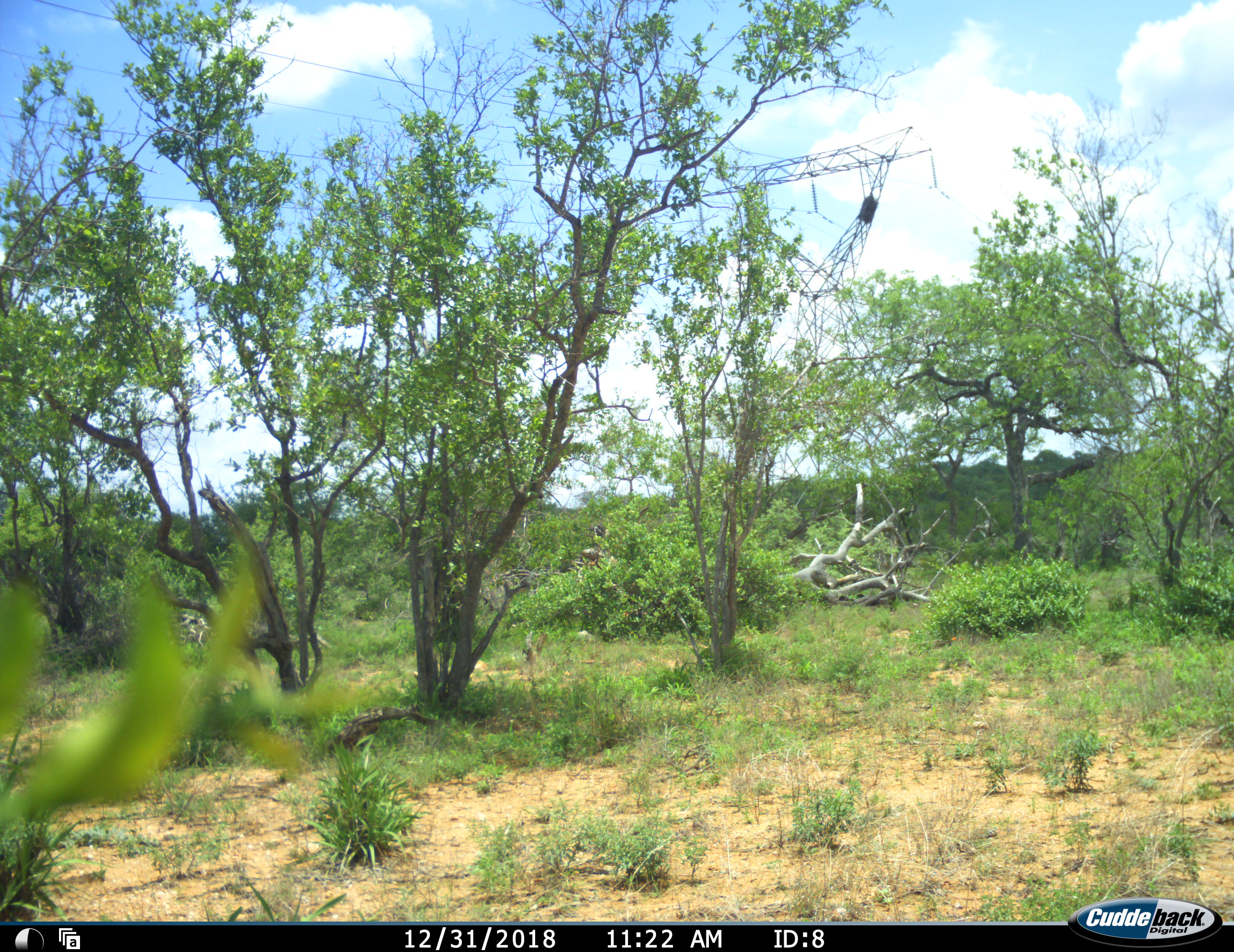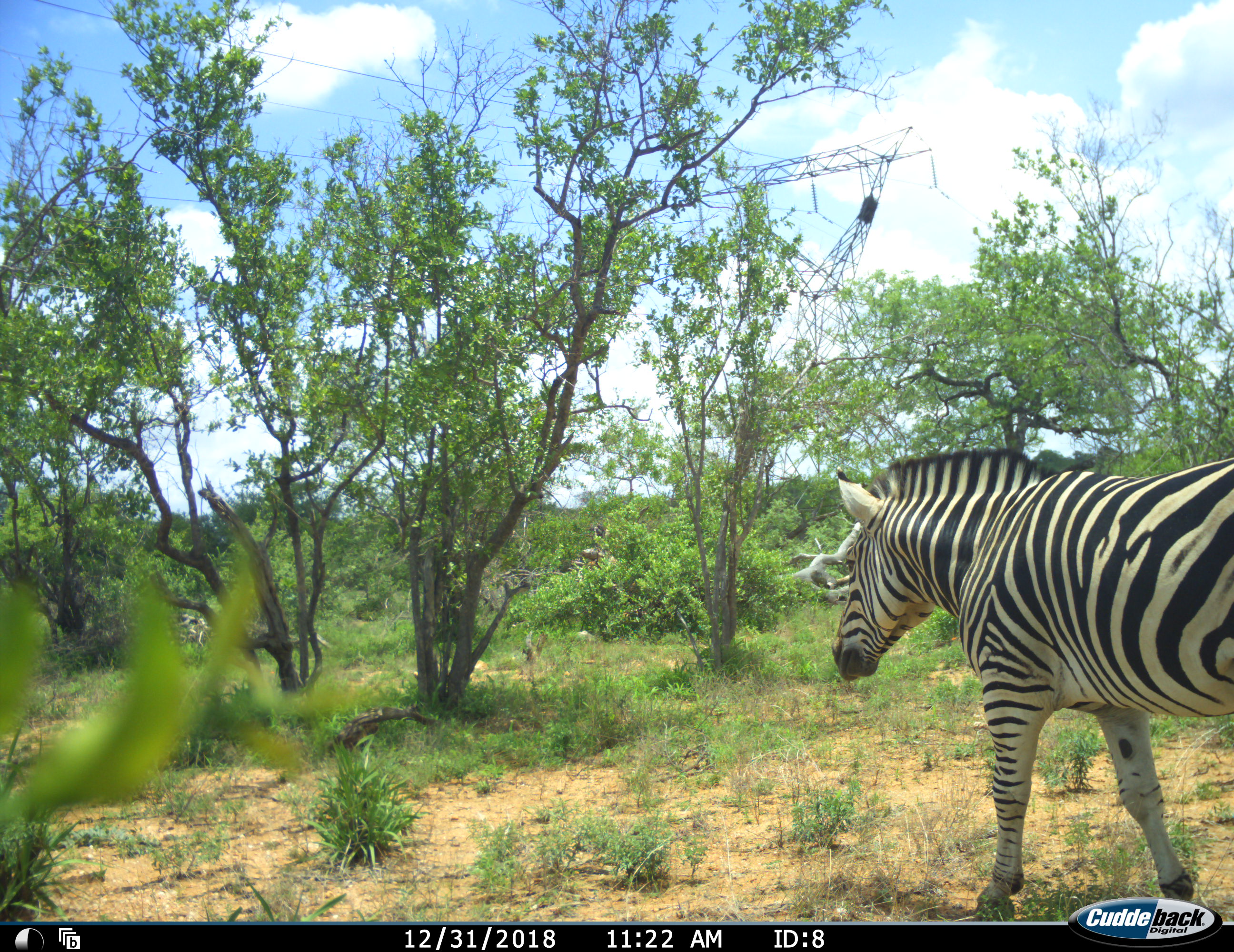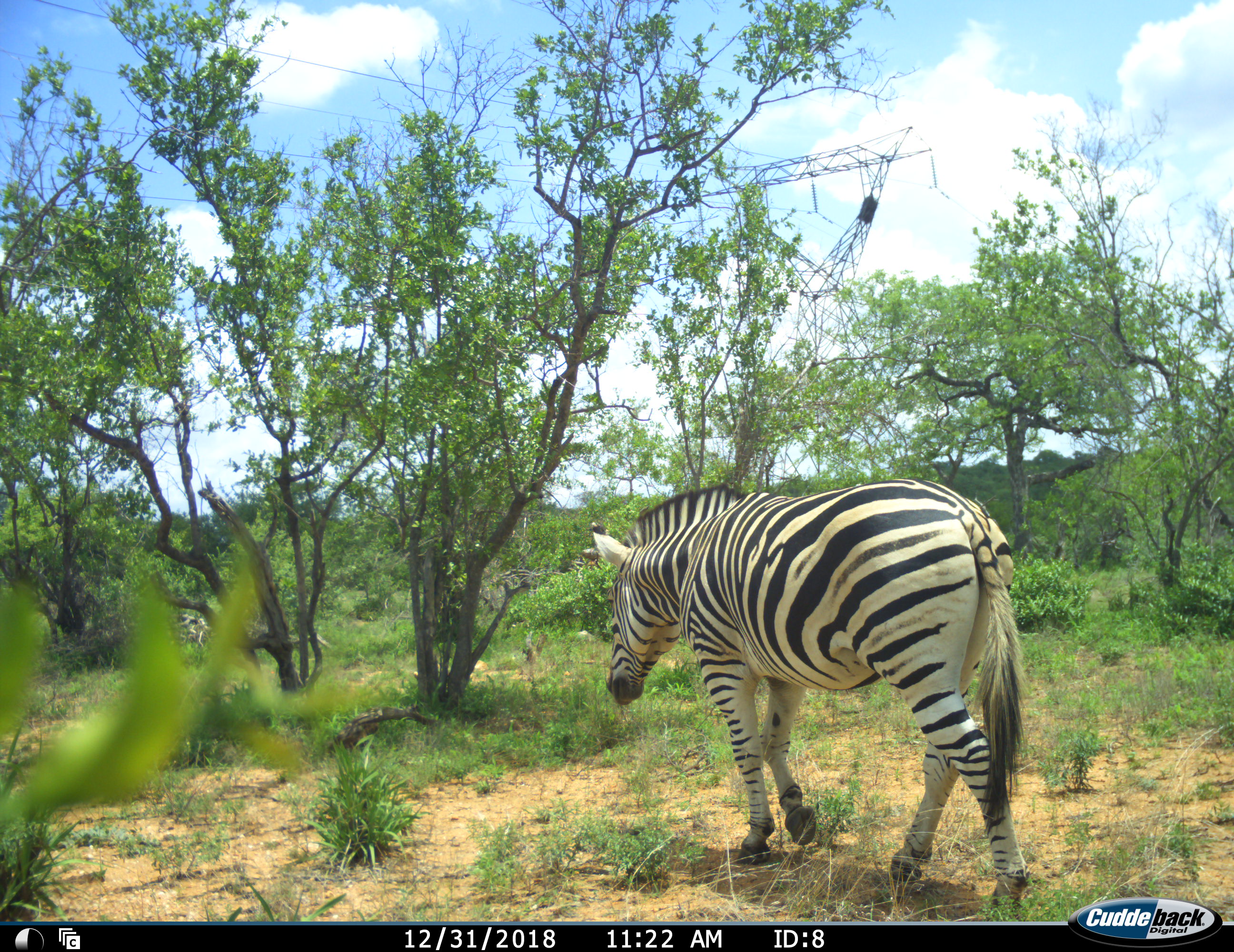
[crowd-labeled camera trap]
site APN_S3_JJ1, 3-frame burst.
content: unidentified animal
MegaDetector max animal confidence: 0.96